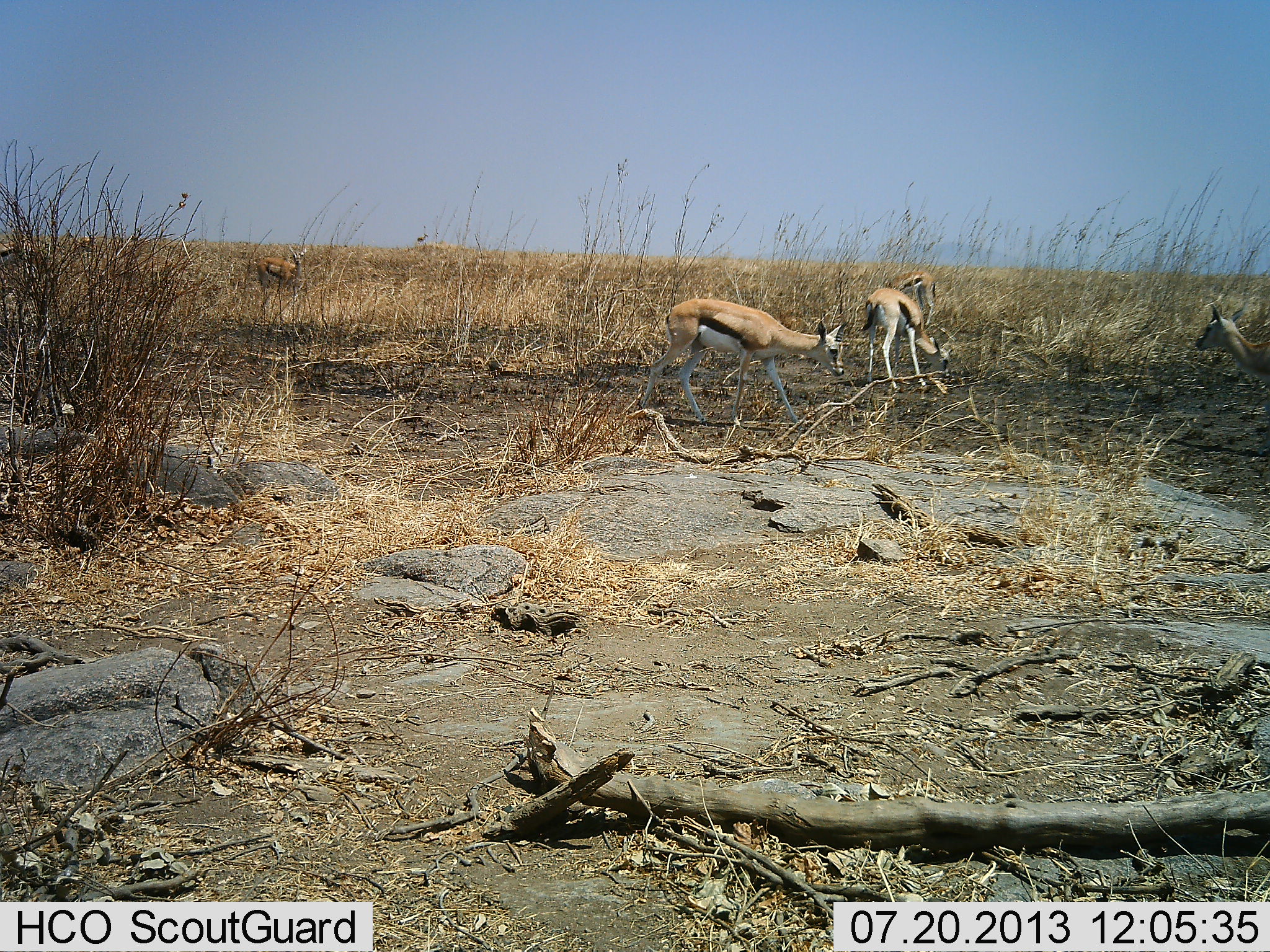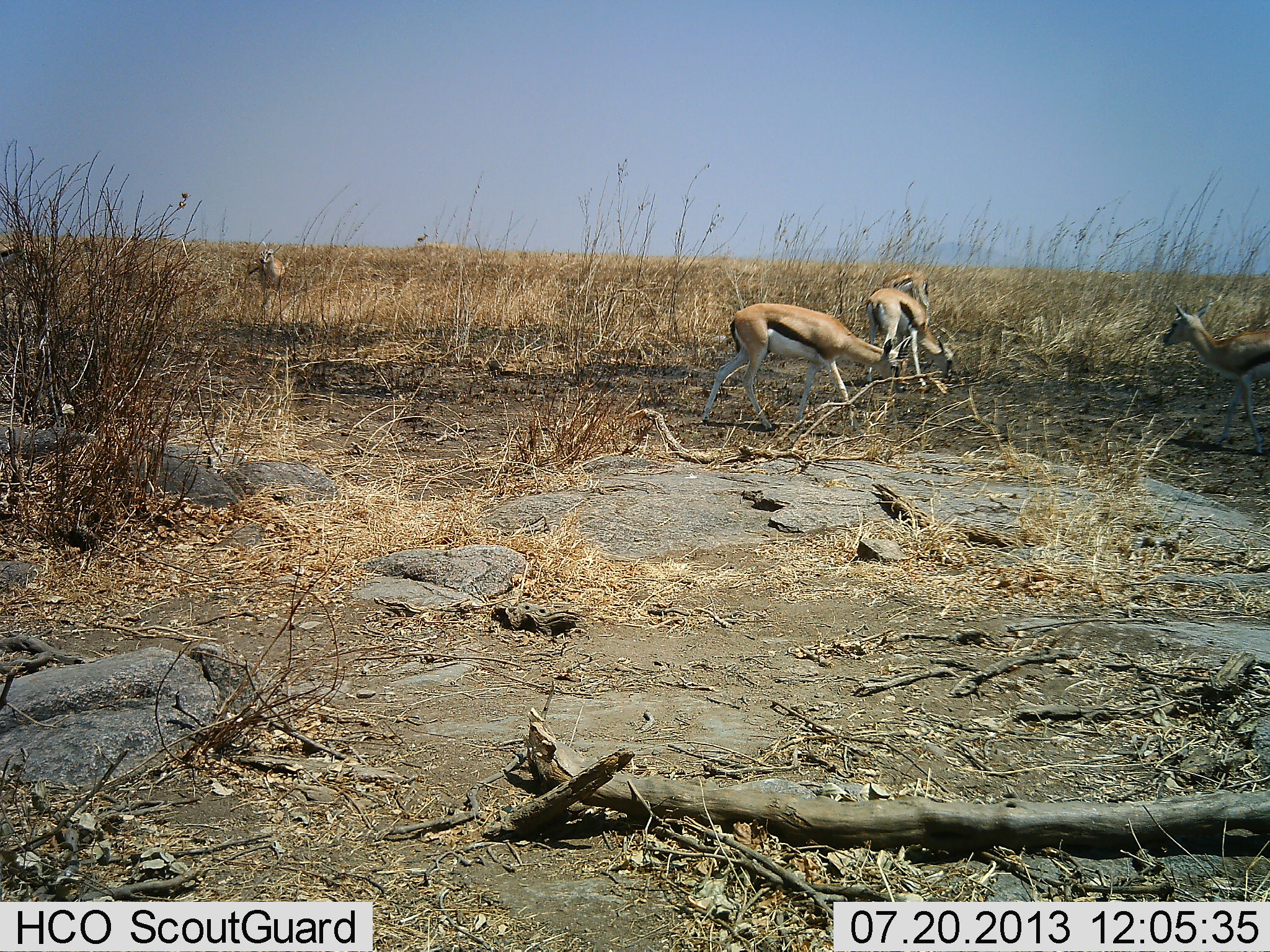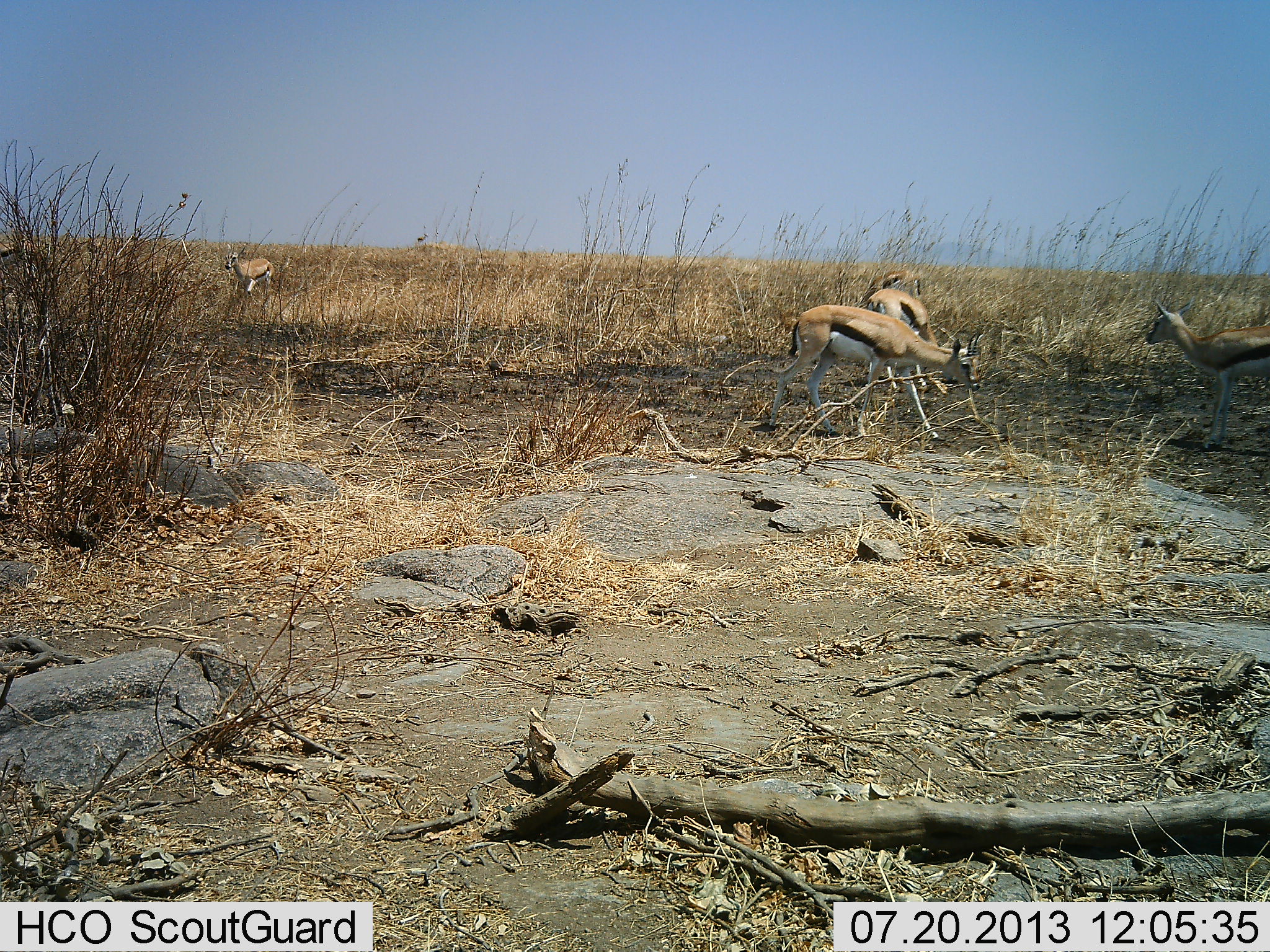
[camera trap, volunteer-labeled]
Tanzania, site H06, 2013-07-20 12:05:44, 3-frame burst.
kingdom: Animalia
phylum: Chordata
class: Mammalia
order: Artiodactyla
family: Bovidae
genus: Eudorcas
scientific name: Eudorcas thomsonii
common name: thomson's gazelle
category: gazellethomsons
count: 6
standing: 64%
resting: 0%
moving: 82%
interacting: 9%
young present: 9%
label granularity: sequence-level